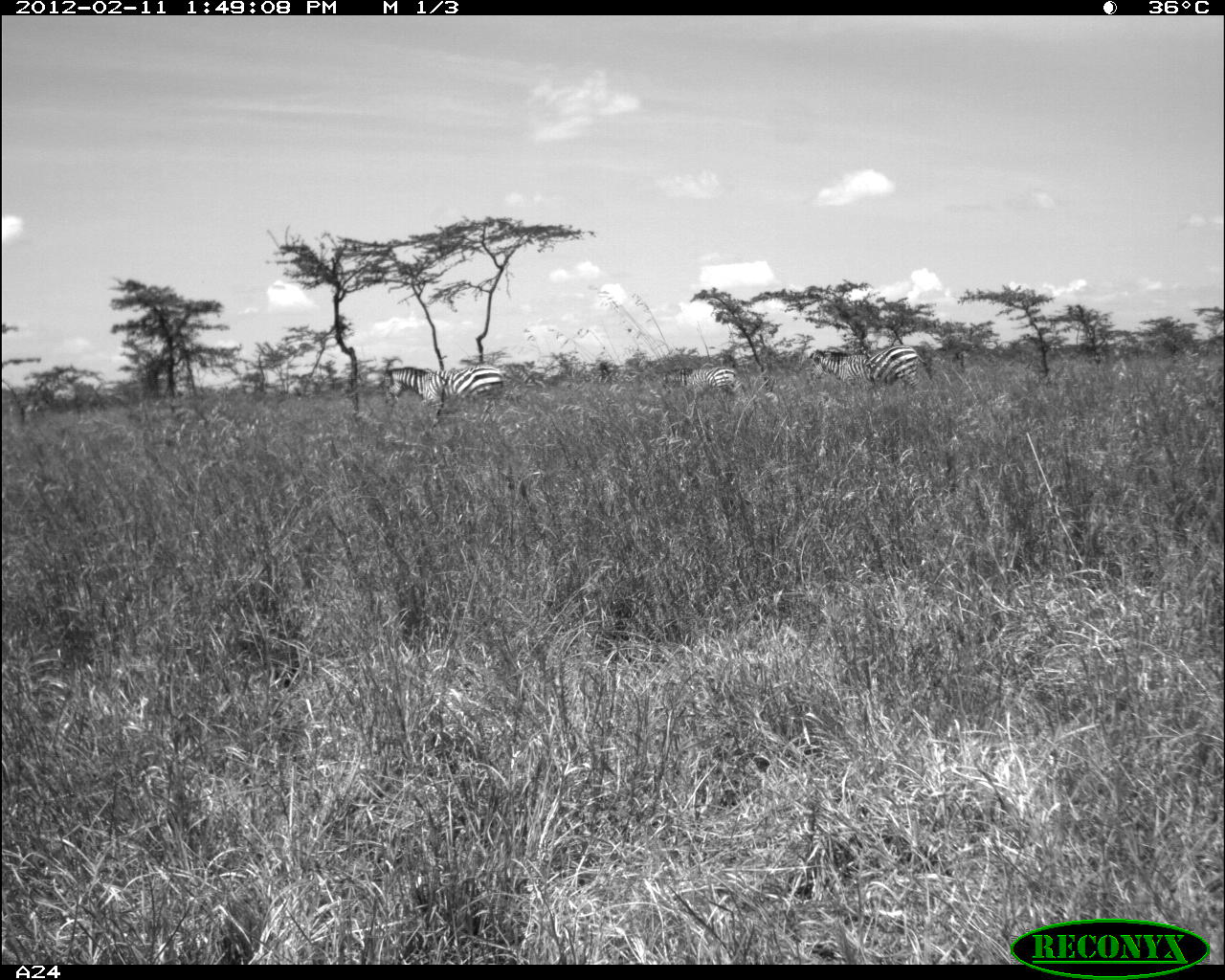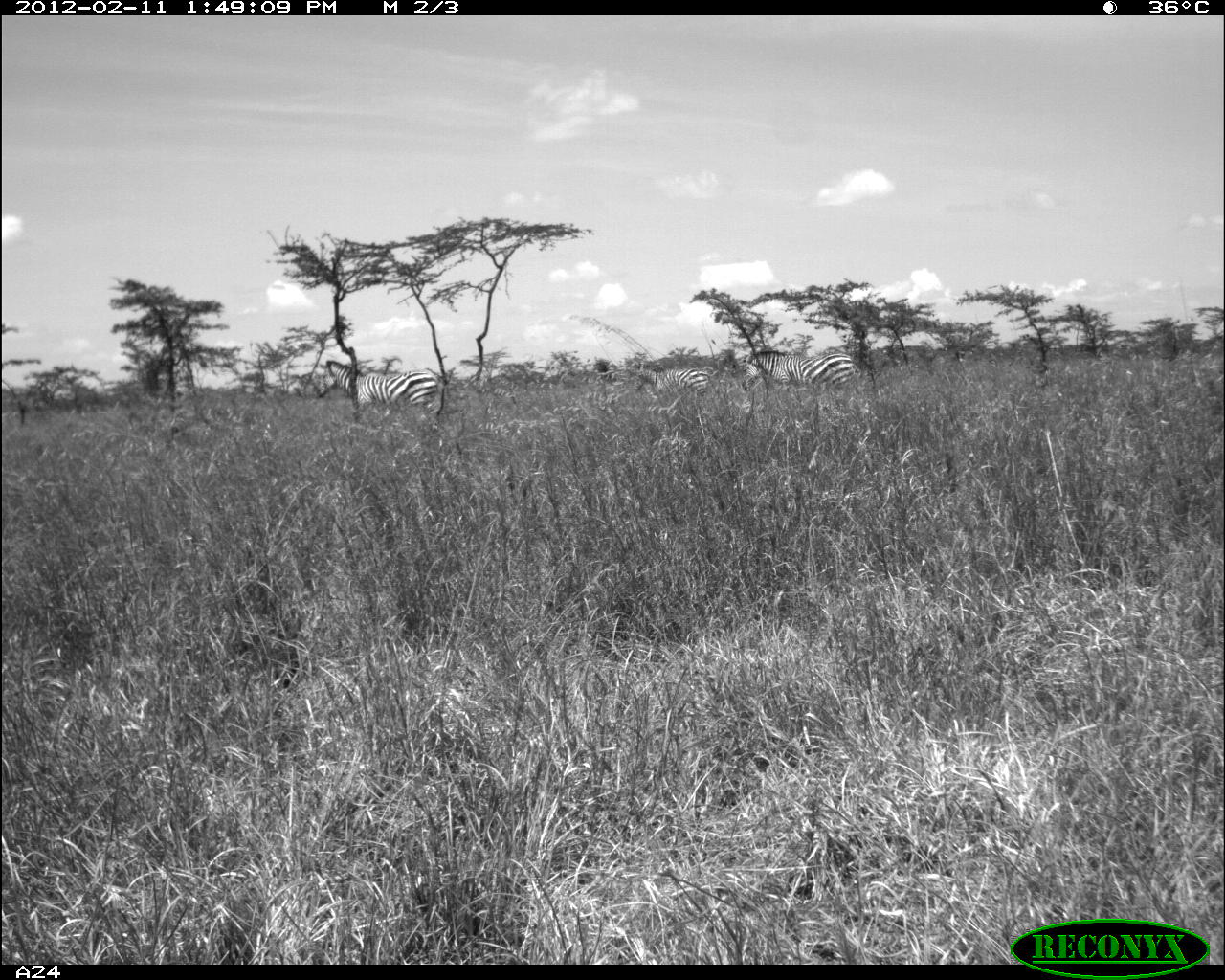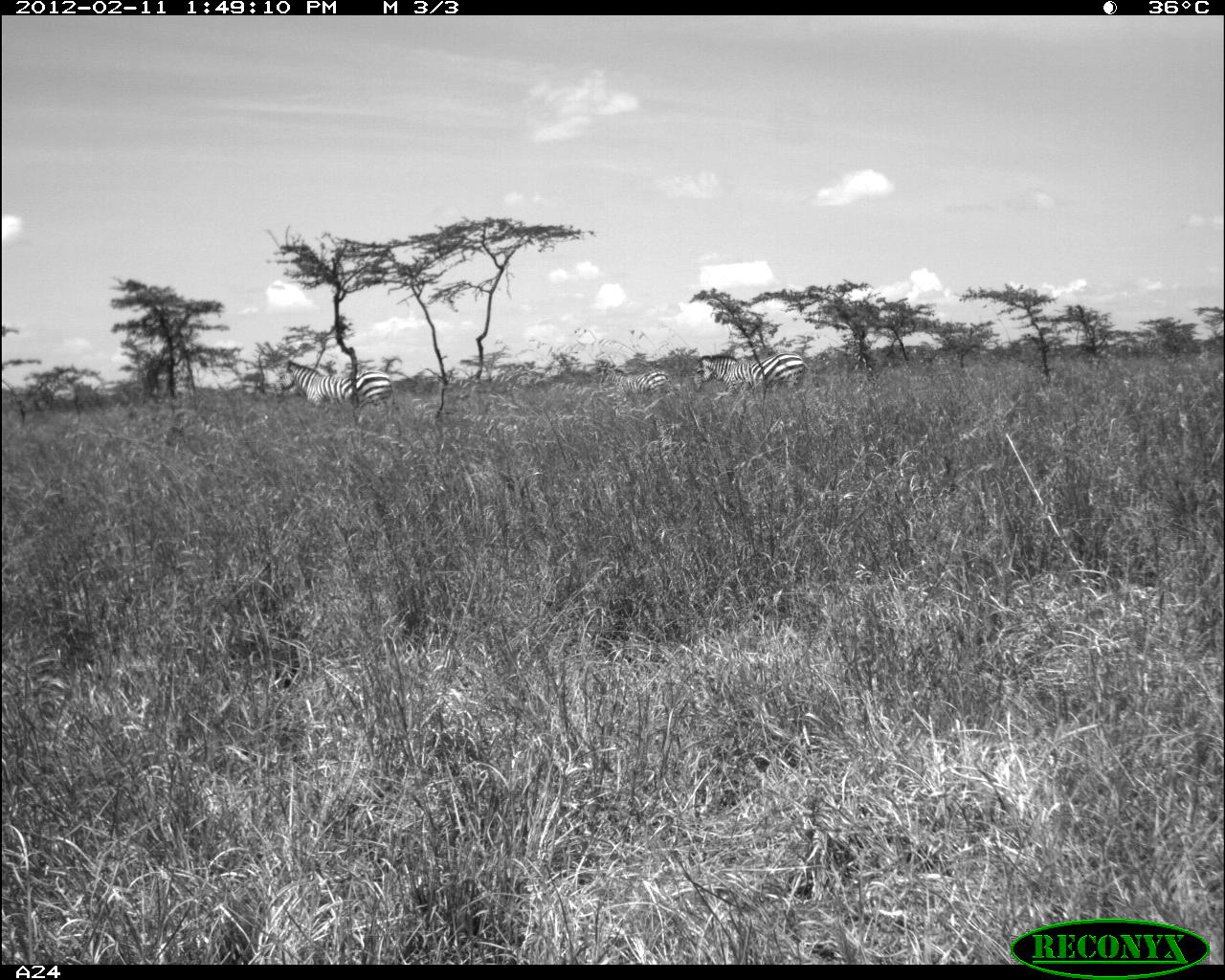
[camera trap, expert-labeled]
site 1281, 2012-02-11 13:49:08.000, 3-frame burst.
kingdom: Animalia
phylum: Chordata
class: Mammalia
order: Perissodactyla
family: Equidae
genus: Equus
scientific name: Equus quagga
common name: plains zebra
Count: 3.